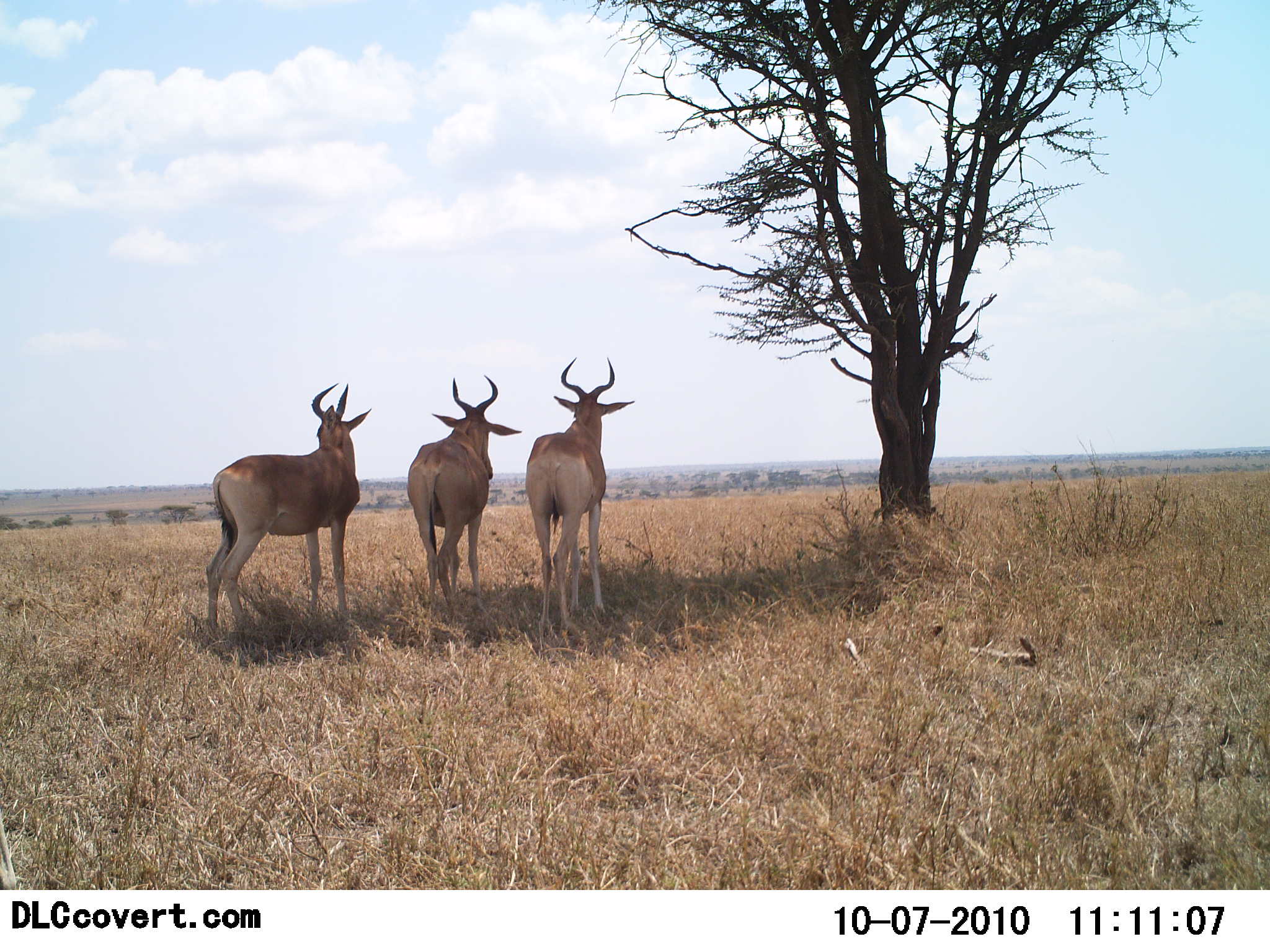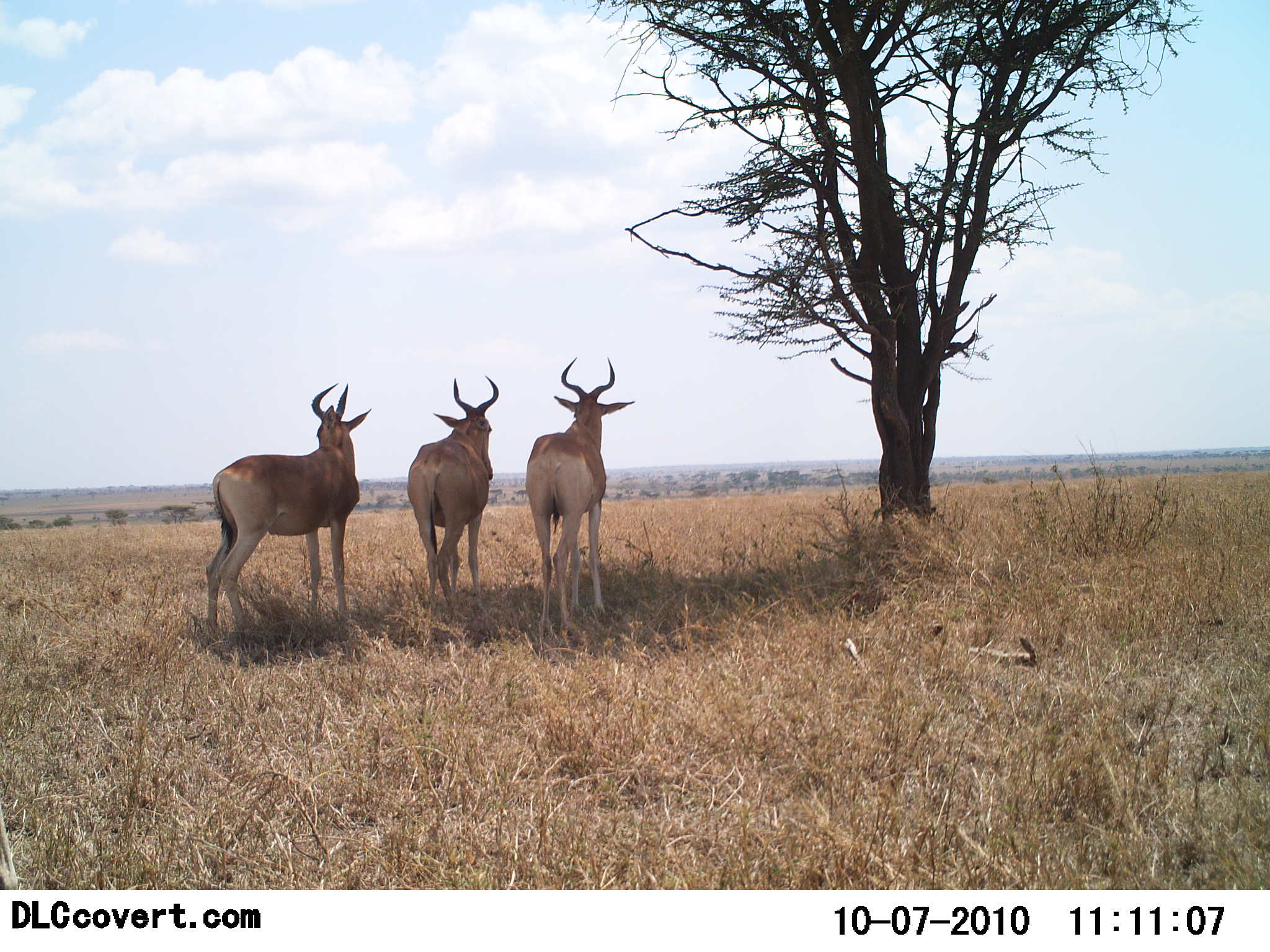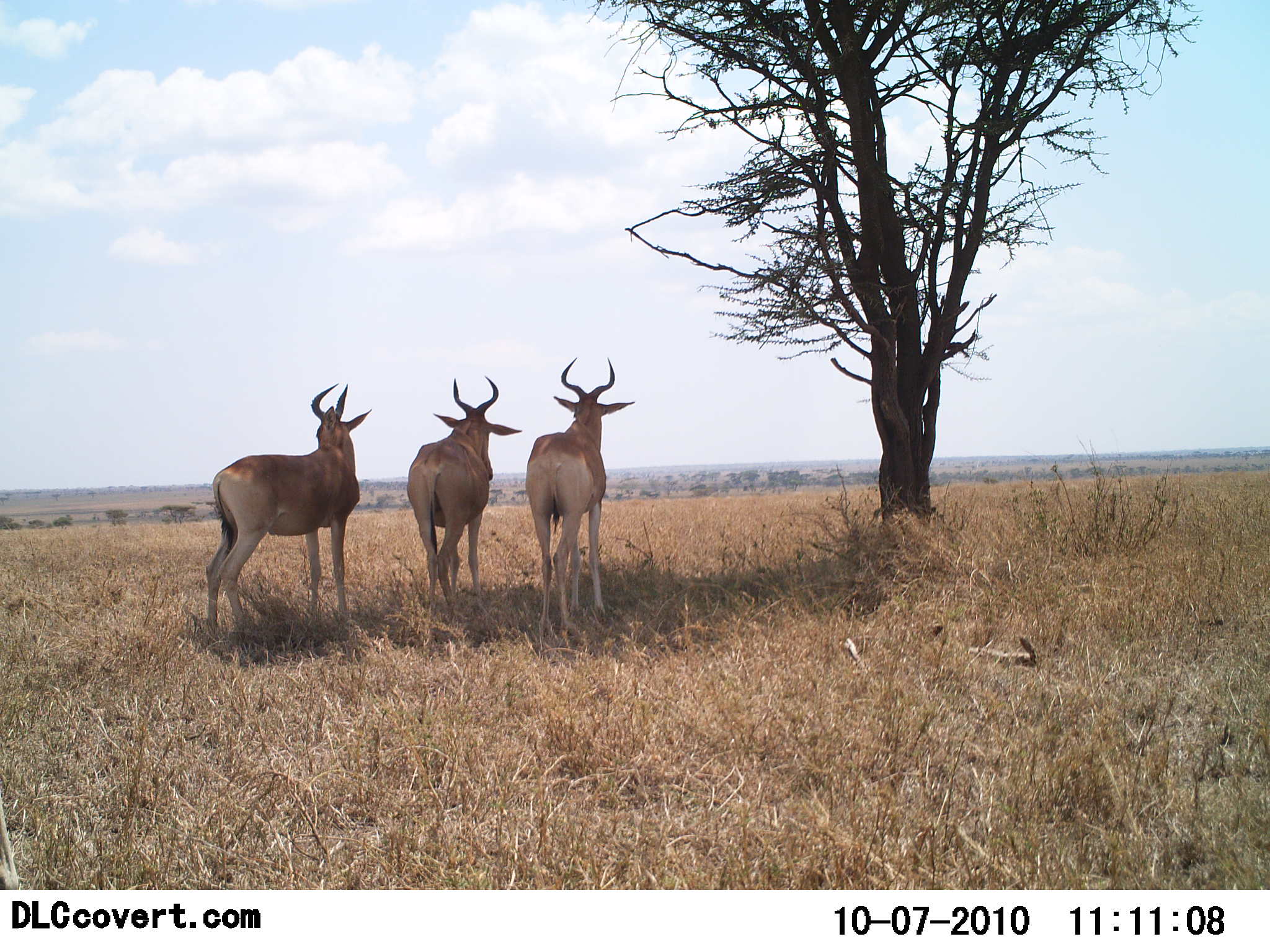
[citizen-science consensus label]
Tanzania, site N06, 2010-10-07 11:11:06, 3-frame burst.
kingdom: Animalia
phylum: Chordata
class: Mammalia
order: Artiodactyla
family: Bovidae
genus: Alcelaphus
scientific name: Alcelaphus buselaphus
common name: hartebeest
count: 3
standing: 100%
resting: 11%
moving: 0%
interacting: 11%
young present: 0%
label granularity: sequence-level